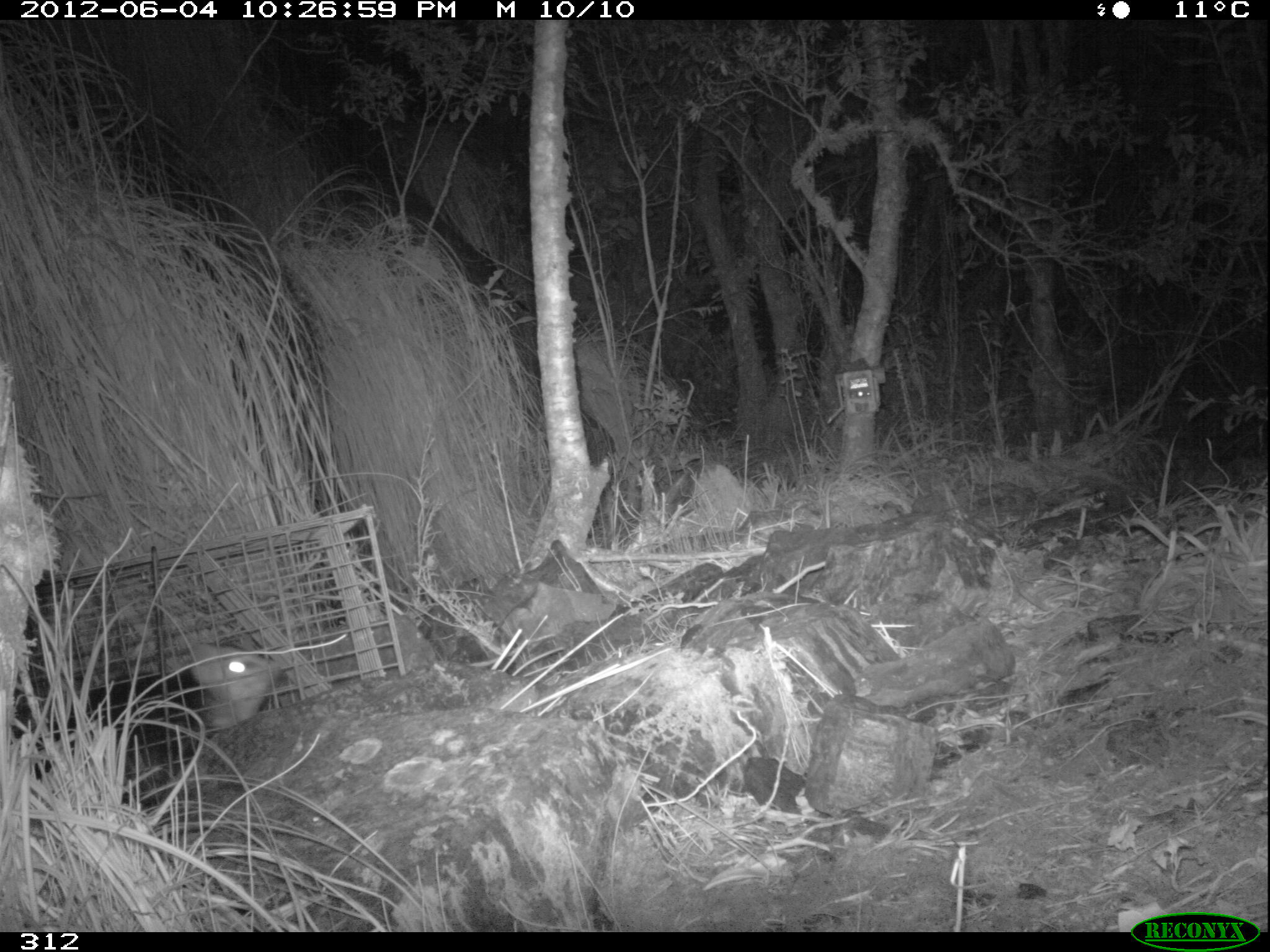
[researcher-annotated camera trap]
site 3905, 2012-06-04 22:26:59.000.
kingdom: Animalia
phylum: Chordata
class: Mammalia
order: Didelphimorphia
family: Didelphidae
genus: Didelphis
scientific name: Didelphis pernigra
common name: andean white-eared opossum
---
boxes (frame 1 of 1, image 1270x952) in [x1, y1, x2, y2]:
didelphis pernigra: [11, 636, 287, 806]